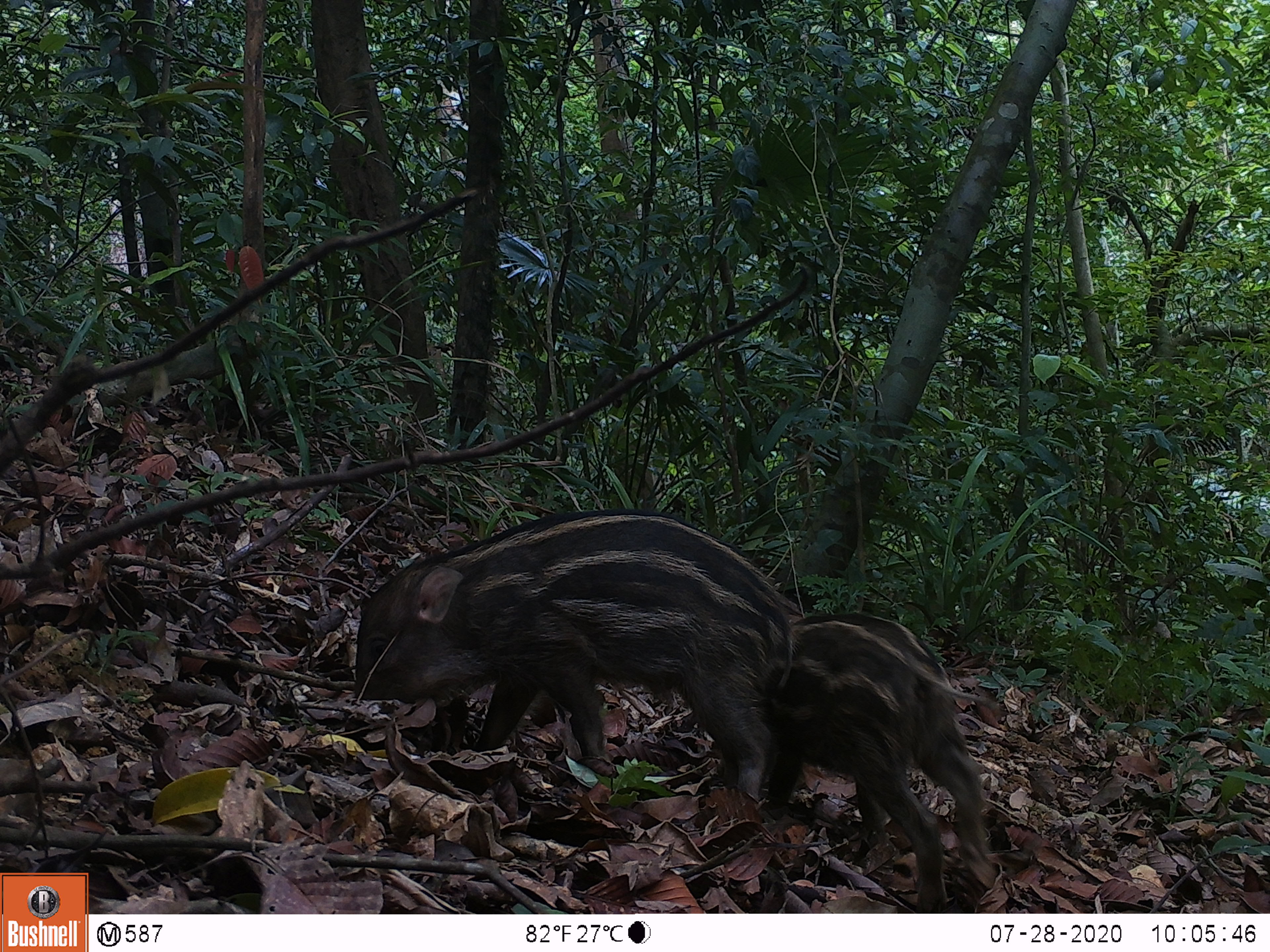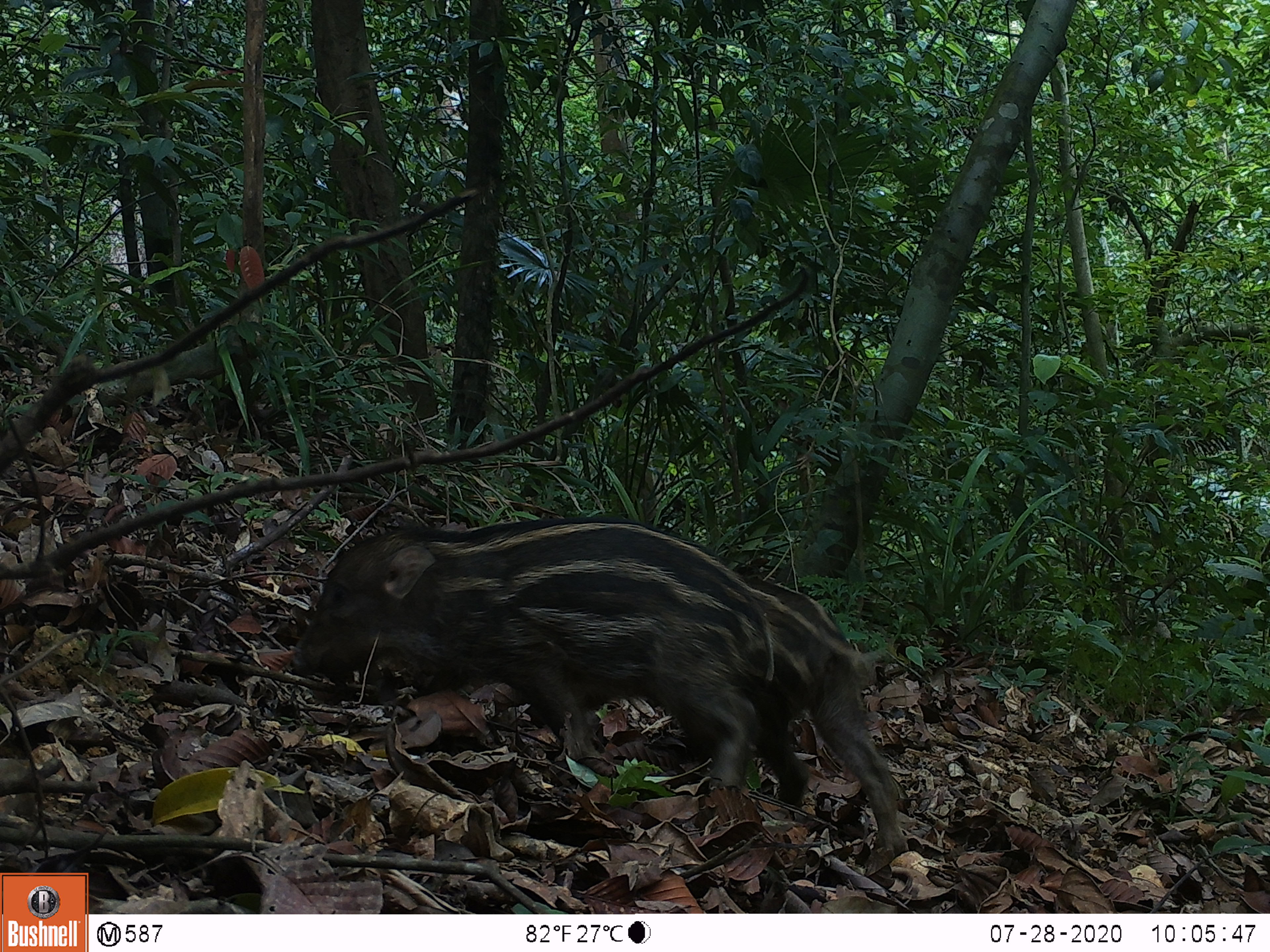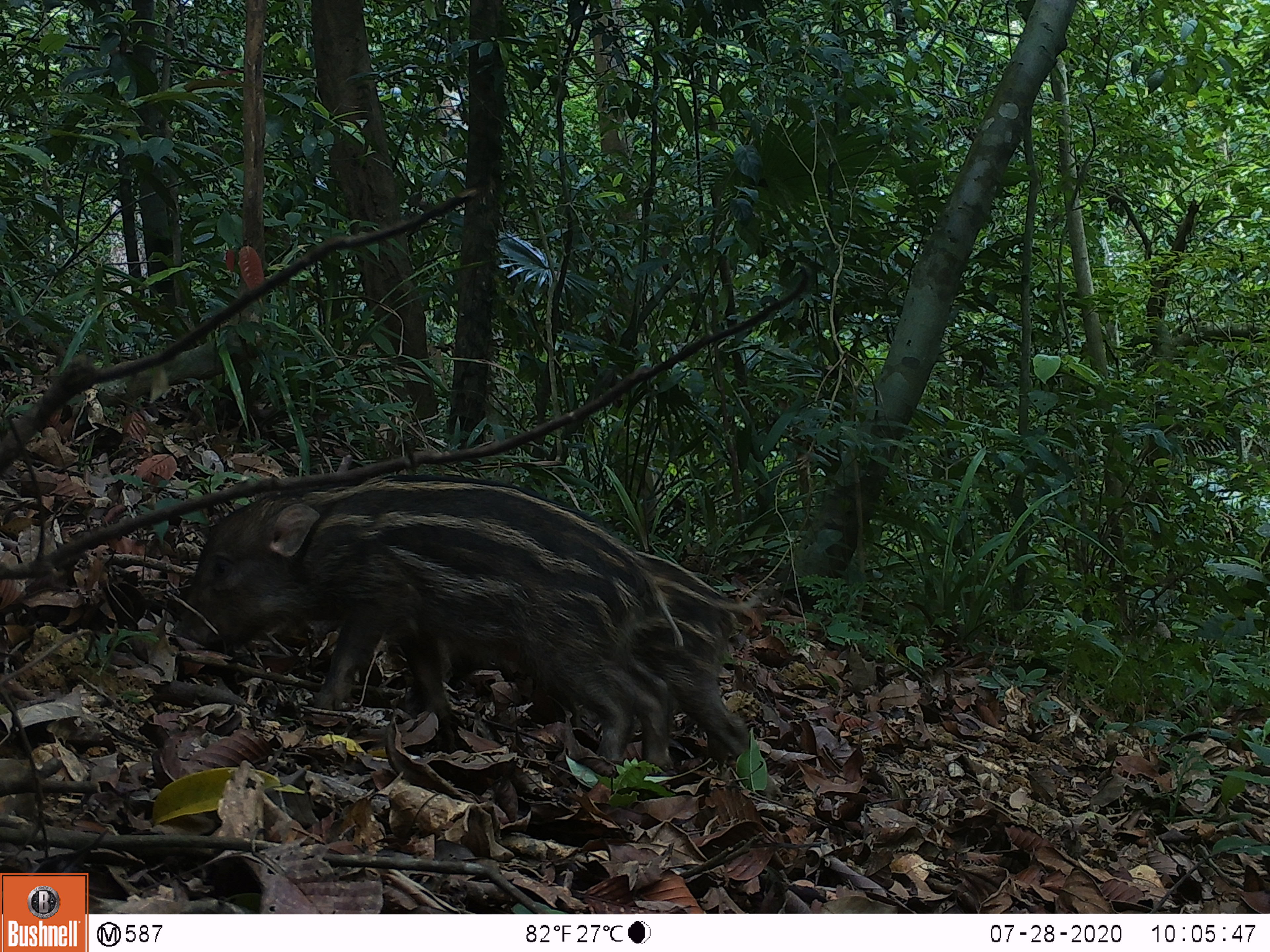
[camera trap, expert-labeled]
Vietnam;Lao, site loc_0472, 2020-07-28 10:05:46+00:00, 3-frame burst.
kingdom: Animalia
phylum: Chordata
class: Mammalia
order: Artiodactyla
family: Suidae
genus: Sus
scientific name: Sus scrofa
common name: eurasian wild pig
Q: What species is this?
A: Eurasian wild pig (Sus scrofa).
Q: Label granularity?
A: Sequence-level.